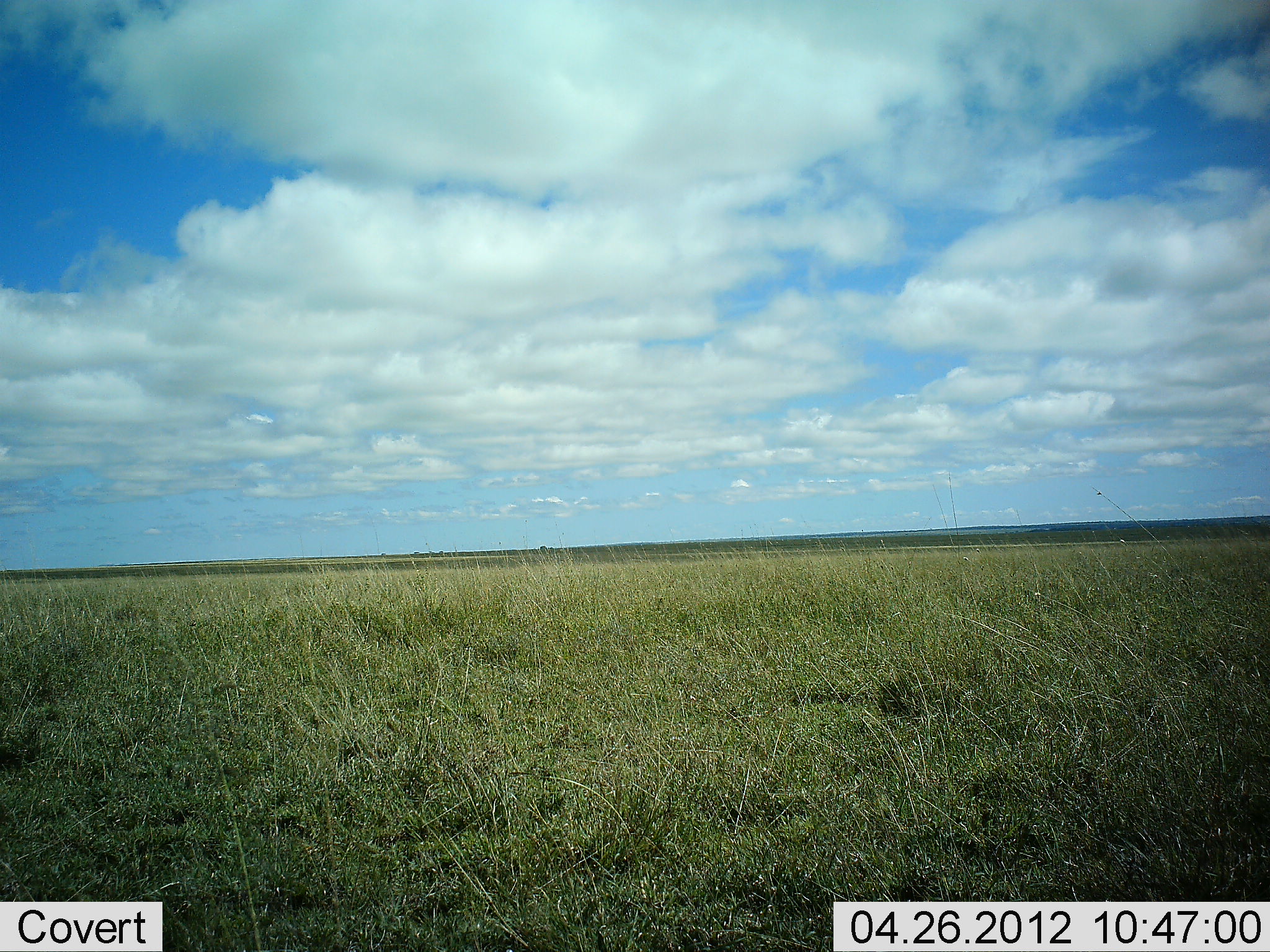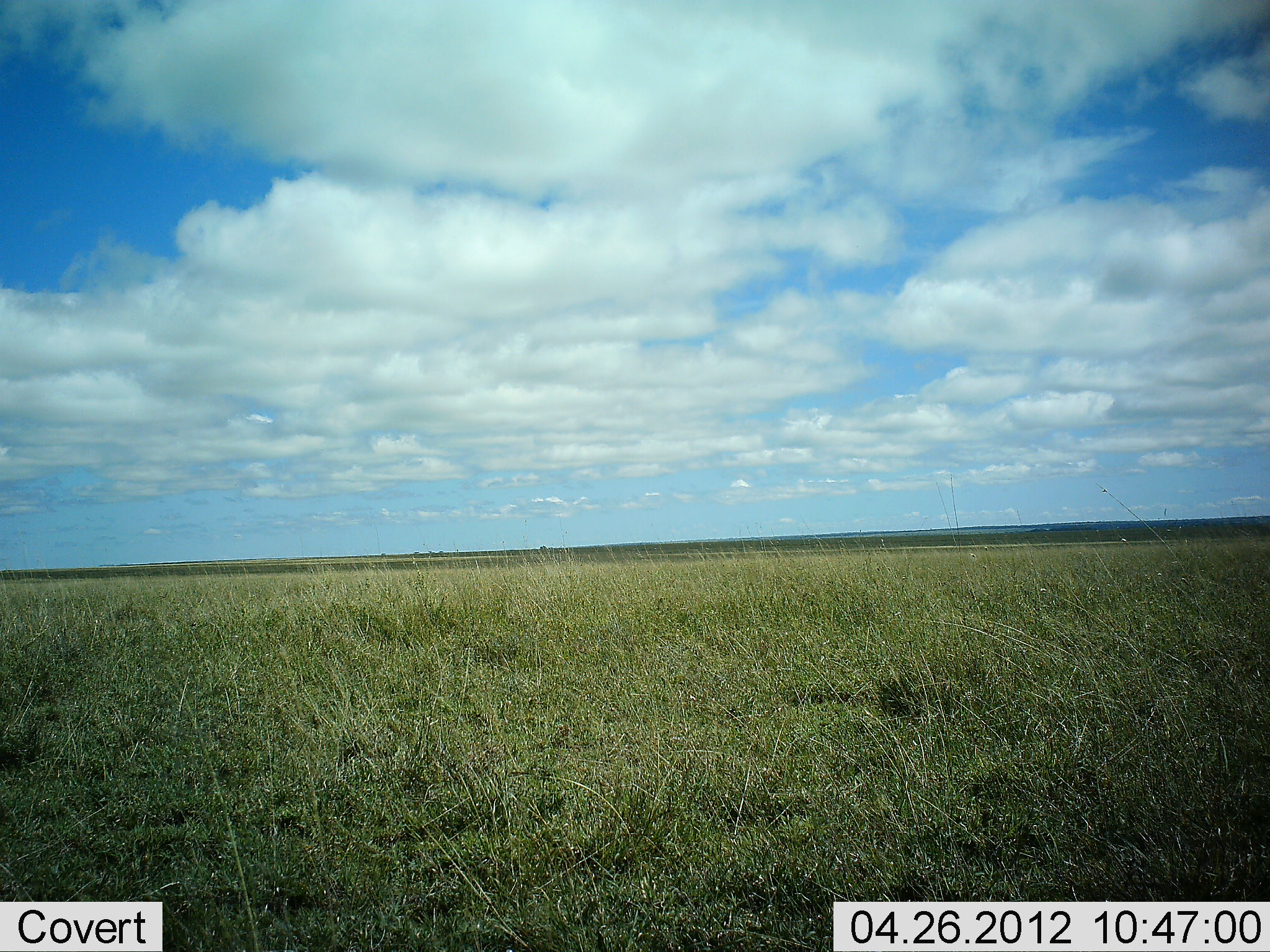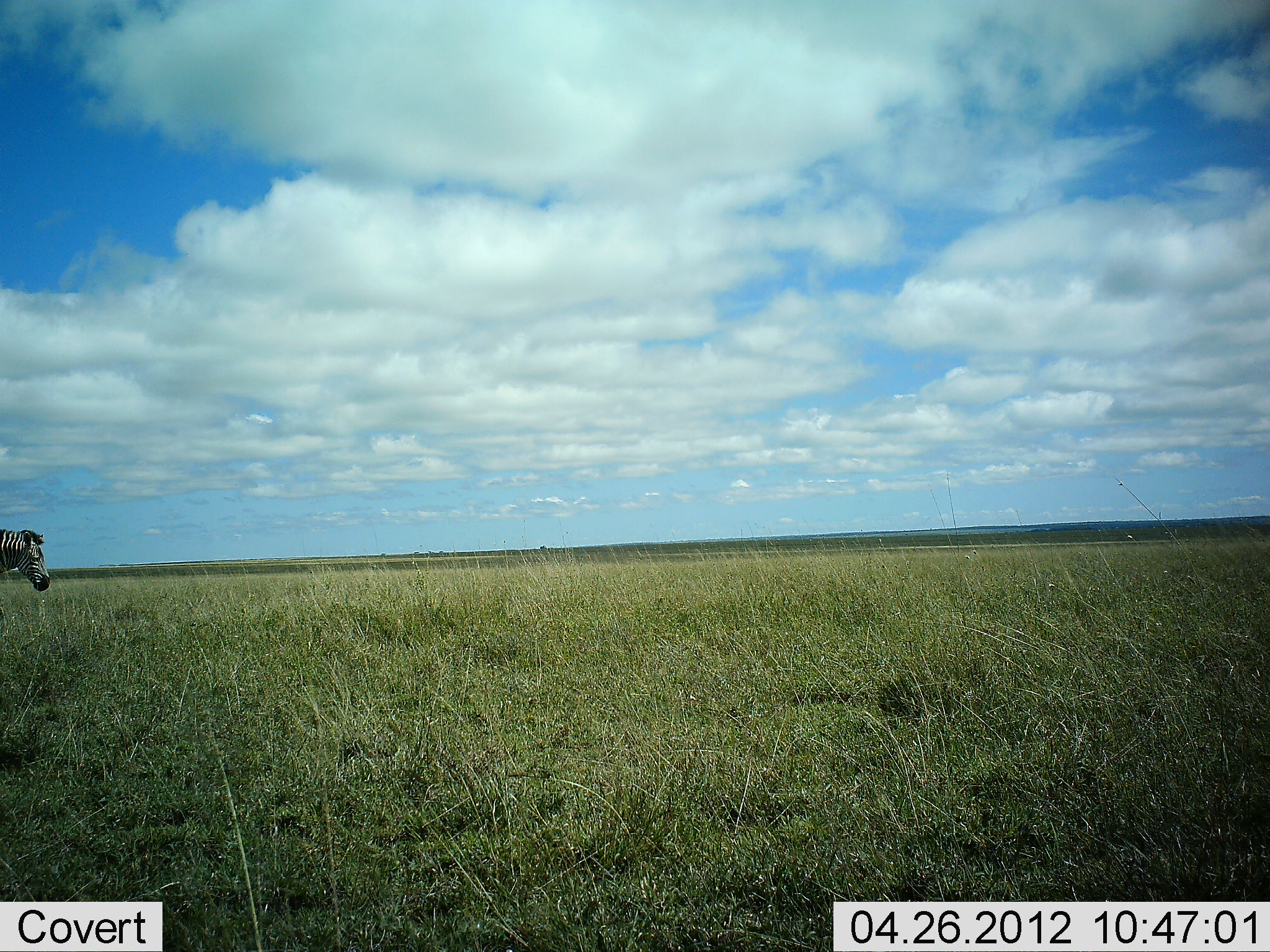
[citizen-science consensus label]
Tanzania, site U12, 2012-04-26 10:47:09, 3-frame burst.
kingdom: Animalia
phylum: Chordata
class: Mammalia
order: Perissodactyla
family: Equidae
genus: Equus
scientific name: Equus quagga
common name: plains zebra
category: zebra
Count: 1.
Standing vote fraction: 0%.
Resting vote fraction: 0%.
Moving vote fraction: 100%.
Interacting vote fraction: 0%.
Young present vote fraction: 0%.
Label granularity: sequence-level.